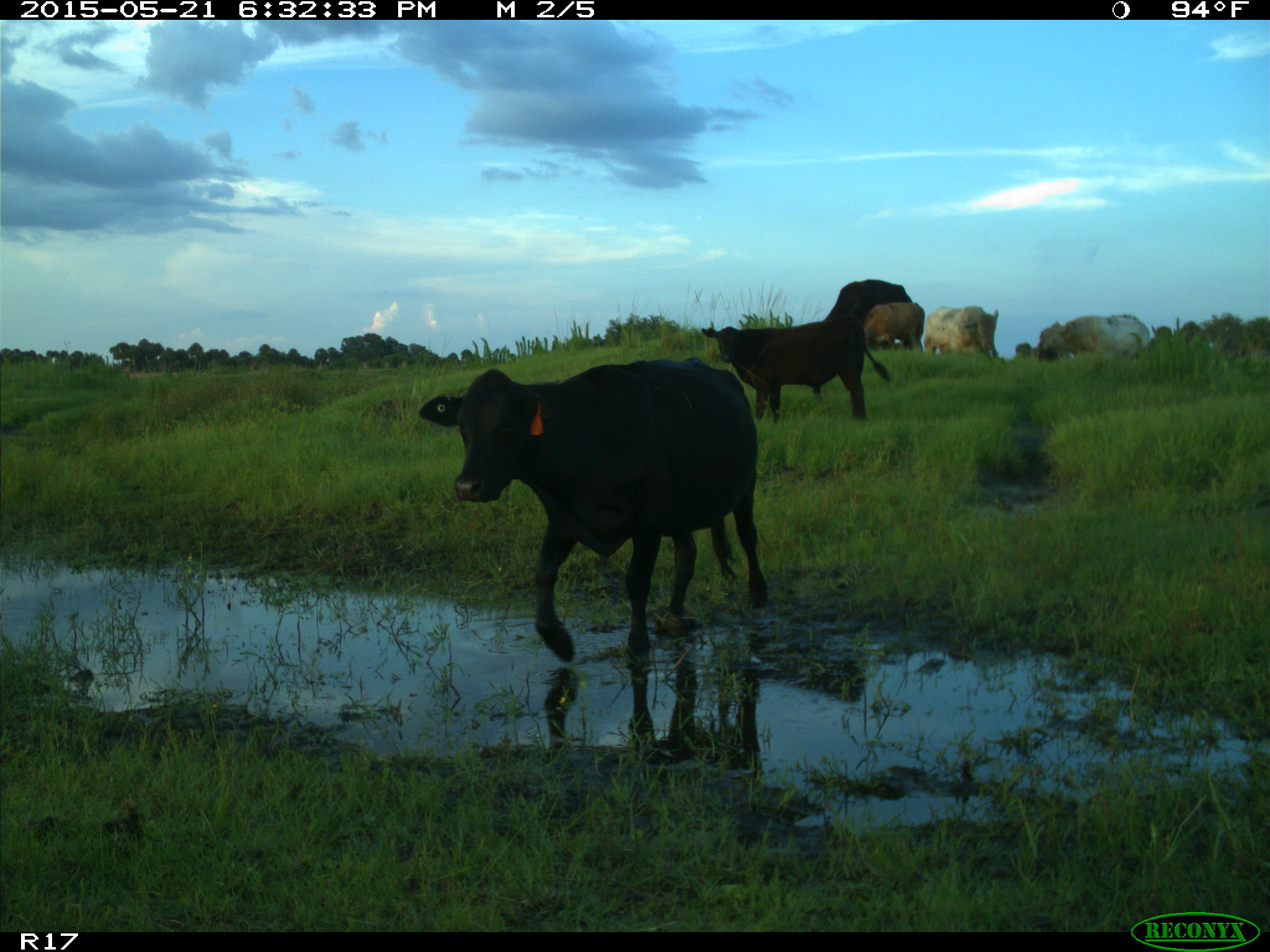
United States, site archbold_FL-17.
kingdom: Animalia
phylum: Chordata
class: Mammalia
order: Artiodactyla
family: Bovidae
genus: Bos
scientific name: Bos taurus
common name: domestic cow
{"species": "Bos taurus (domestic cow)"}